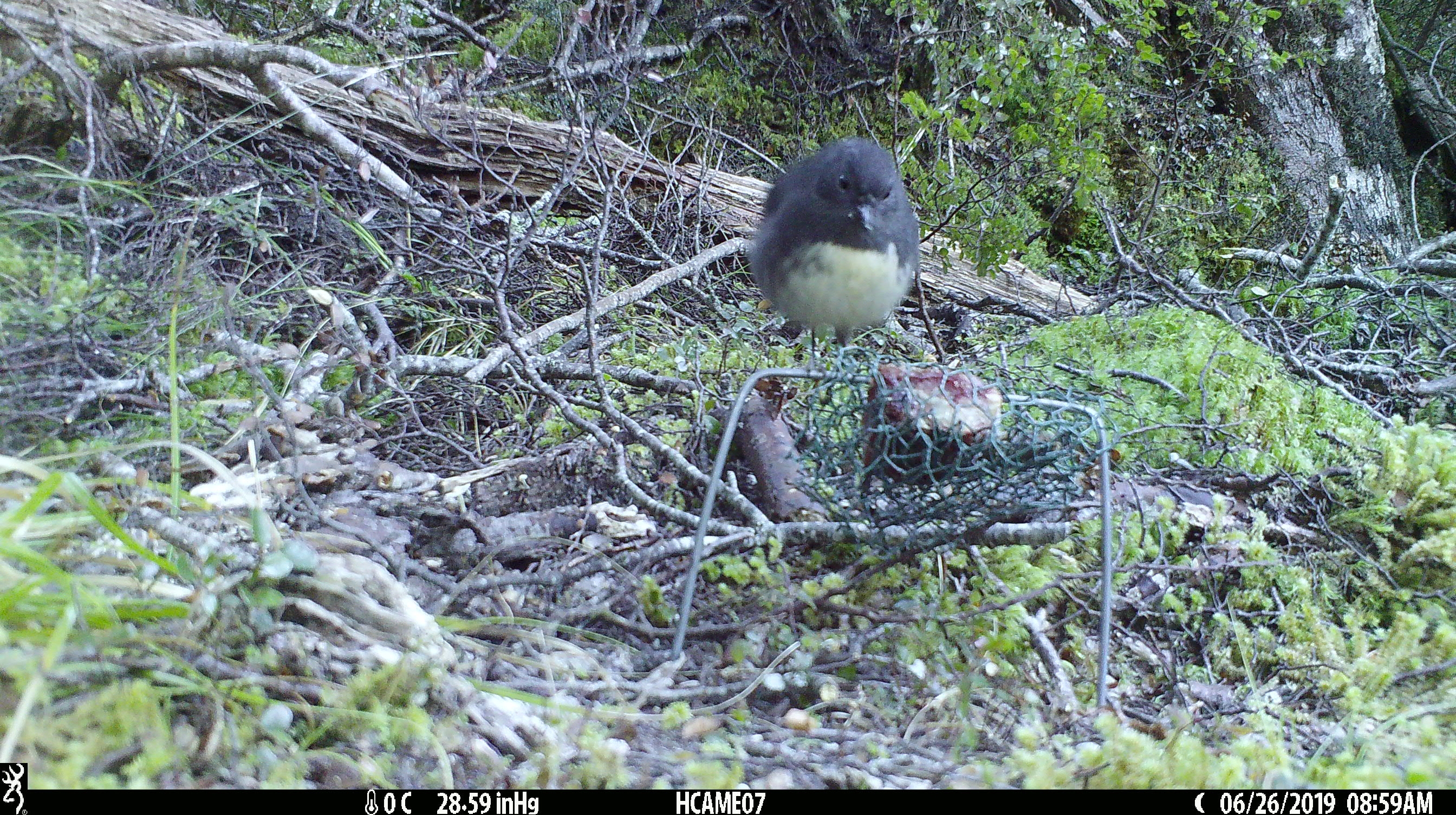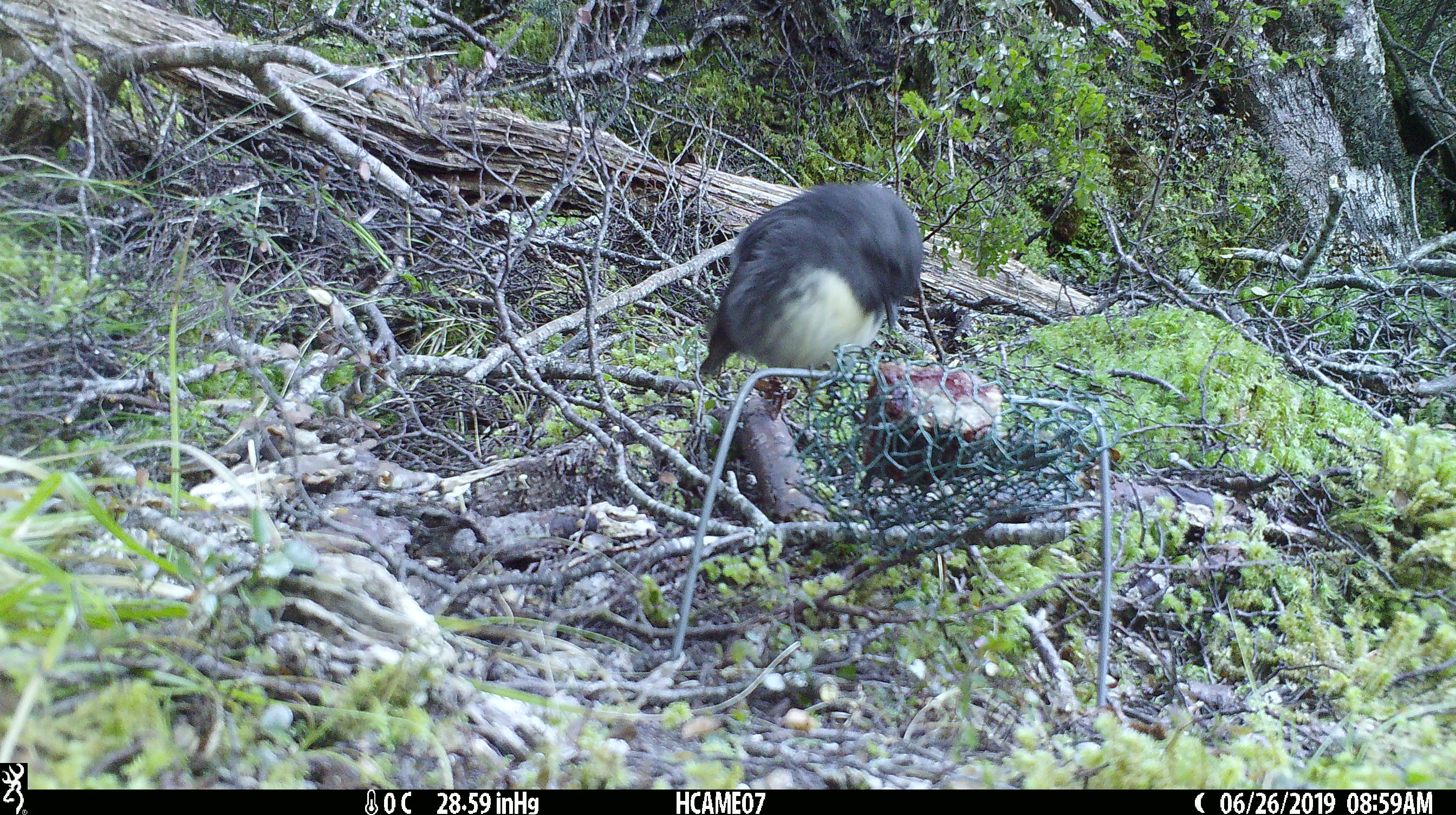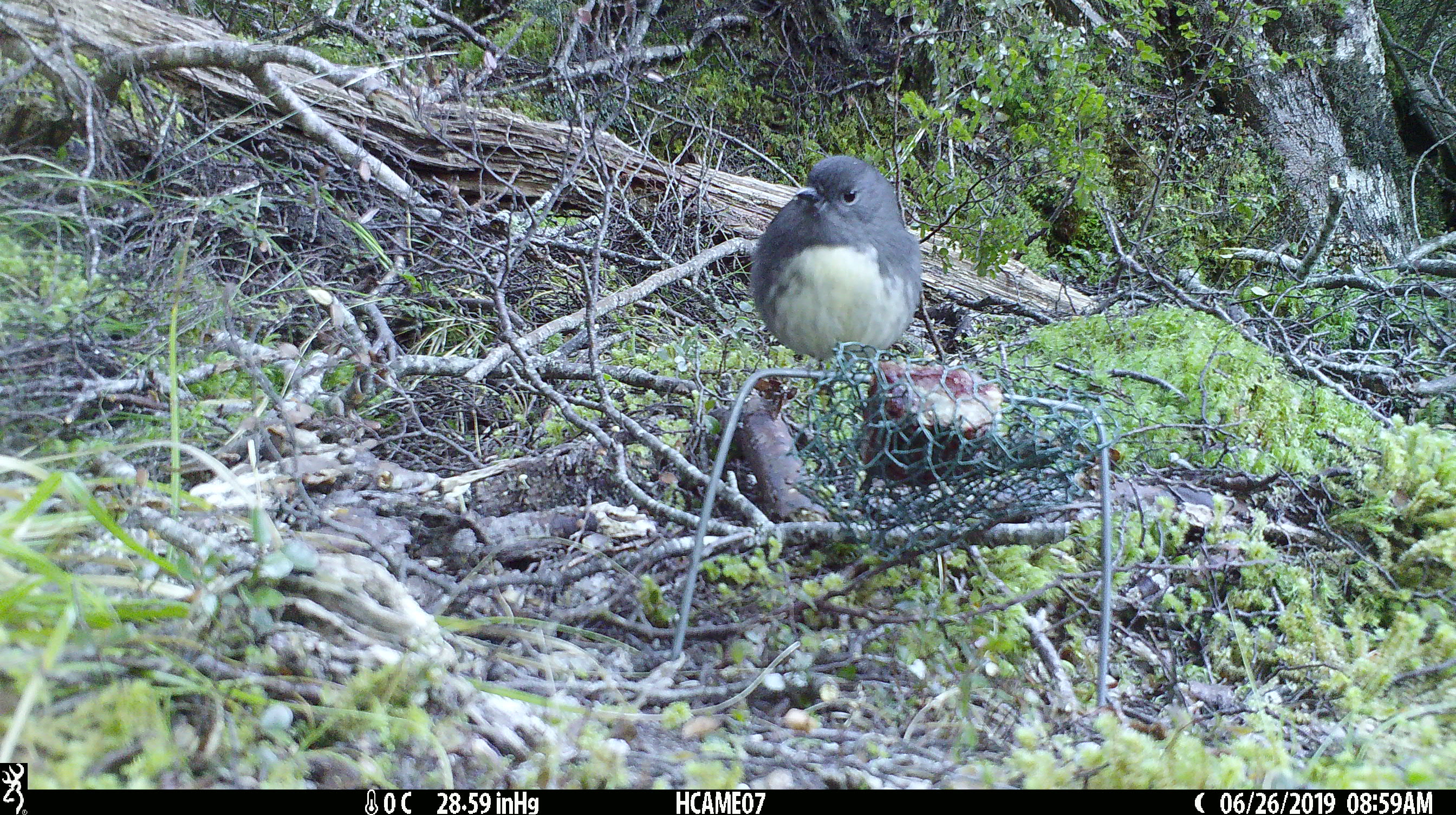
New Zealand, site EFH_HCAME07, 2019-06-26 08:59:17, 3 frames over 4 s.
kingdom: Animalia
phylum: Chordata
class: Aves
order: Passeriformes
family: Petroicidae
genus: Petroica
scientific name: Petroica australis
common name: new zealand robin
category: robin